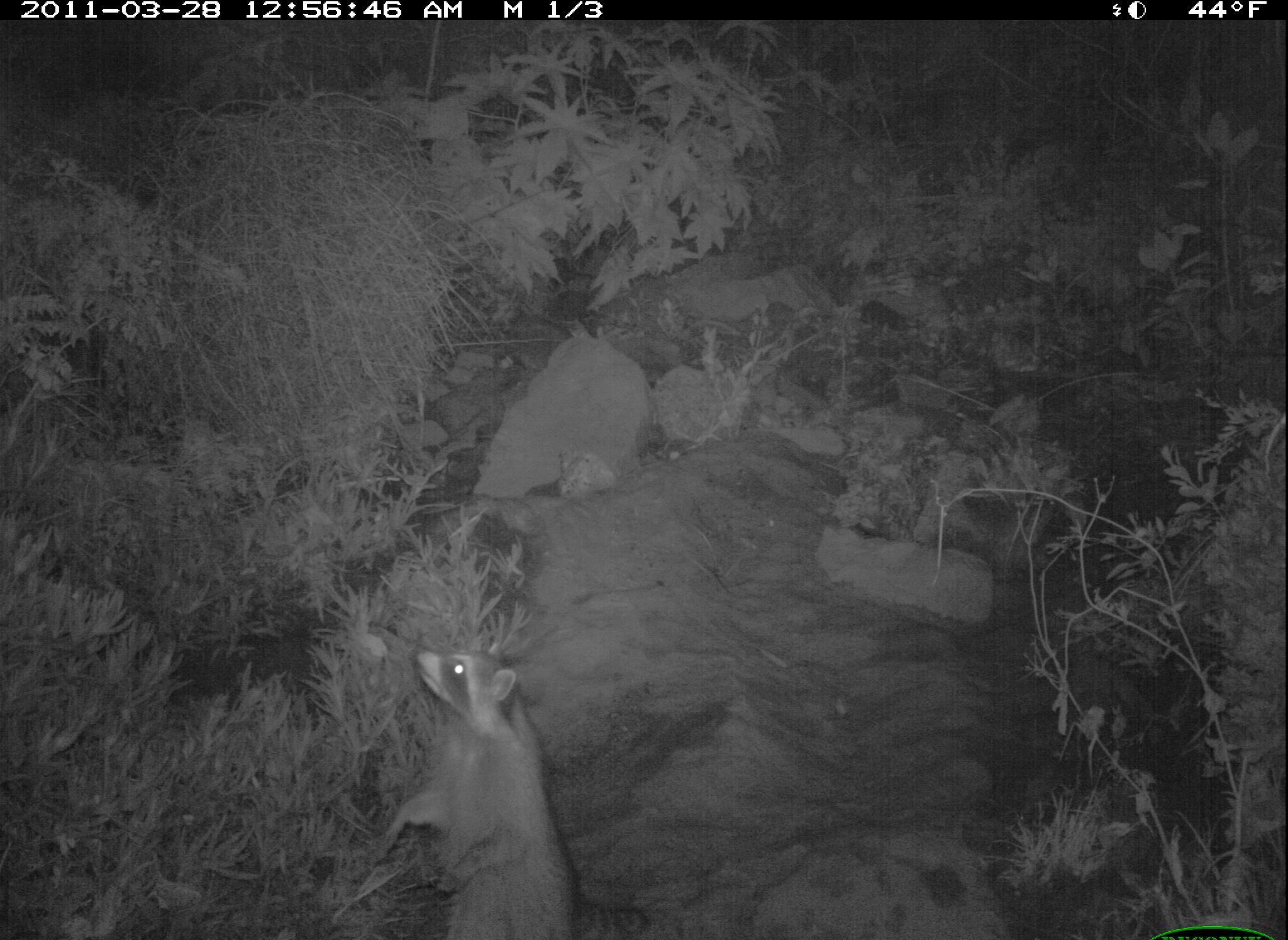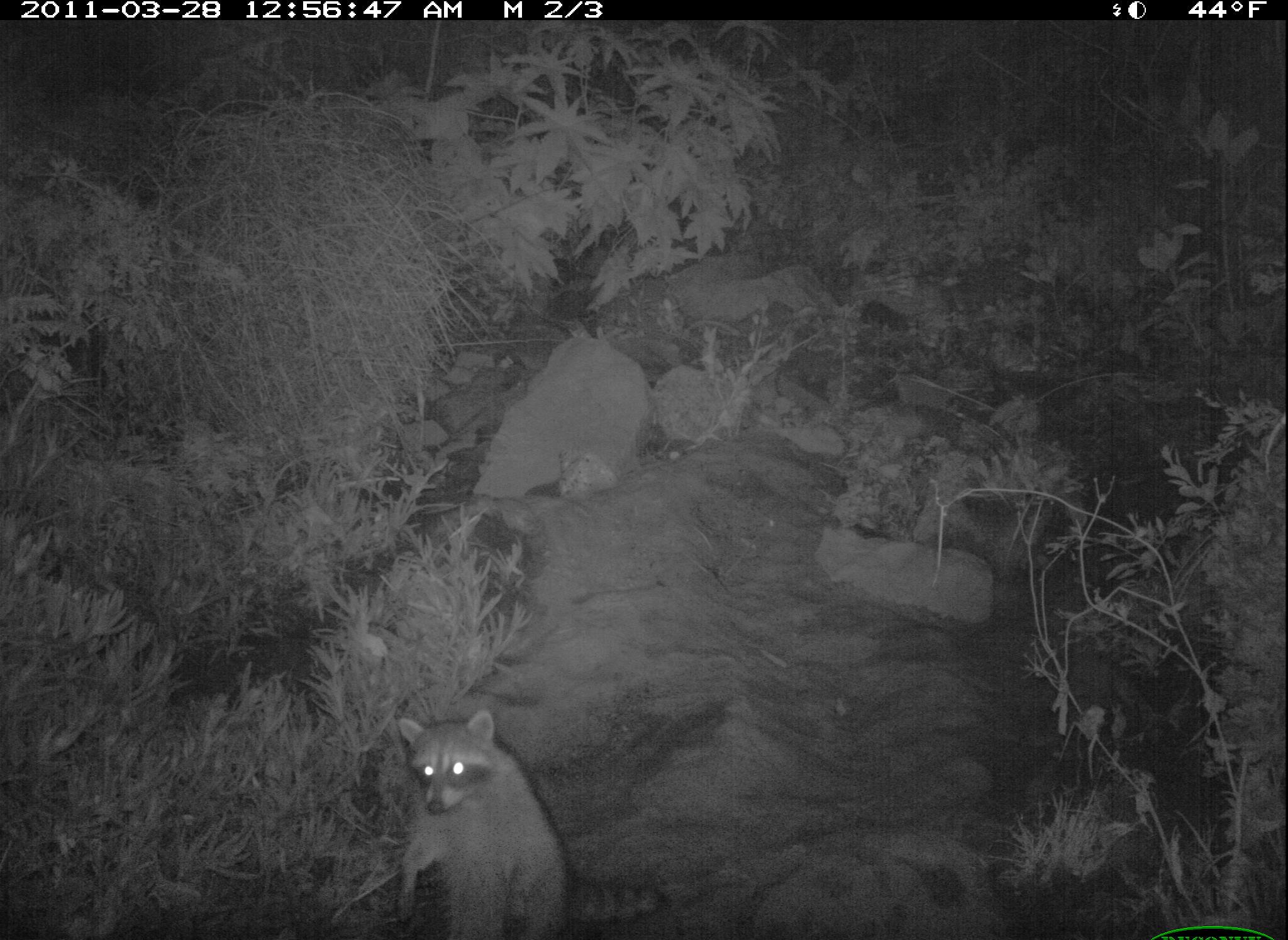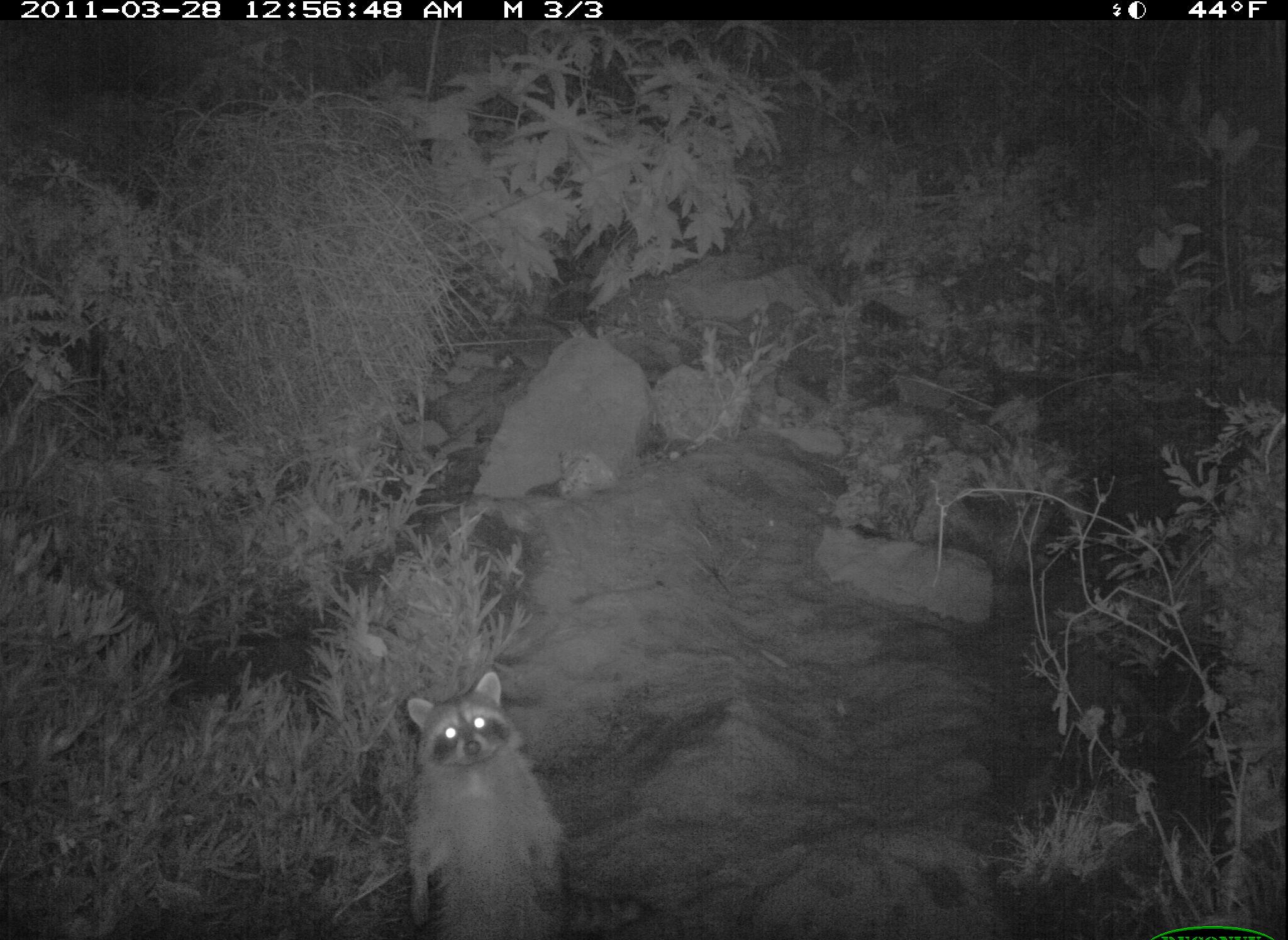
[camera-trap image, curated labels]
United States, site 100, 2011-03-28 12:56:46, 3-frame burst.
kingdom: Animalia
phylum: Chordata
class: Mammalia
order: Carnivora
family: Procyonidae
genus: Procyon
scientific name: Procyon lotor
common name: raccoon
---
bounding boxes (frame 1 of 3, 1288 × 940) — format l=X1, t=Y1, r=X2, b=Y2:
raccoon: l=374, t=643, r=589, b=940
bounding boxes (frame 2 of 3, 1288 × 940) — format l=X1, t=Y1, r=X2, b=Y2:
raccoon: l=354, t=686, r=607, b=940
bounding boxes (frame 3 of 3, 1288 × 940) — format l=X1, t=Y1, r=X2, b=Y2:
raccoon: l=383, t=659, r=575, b=931